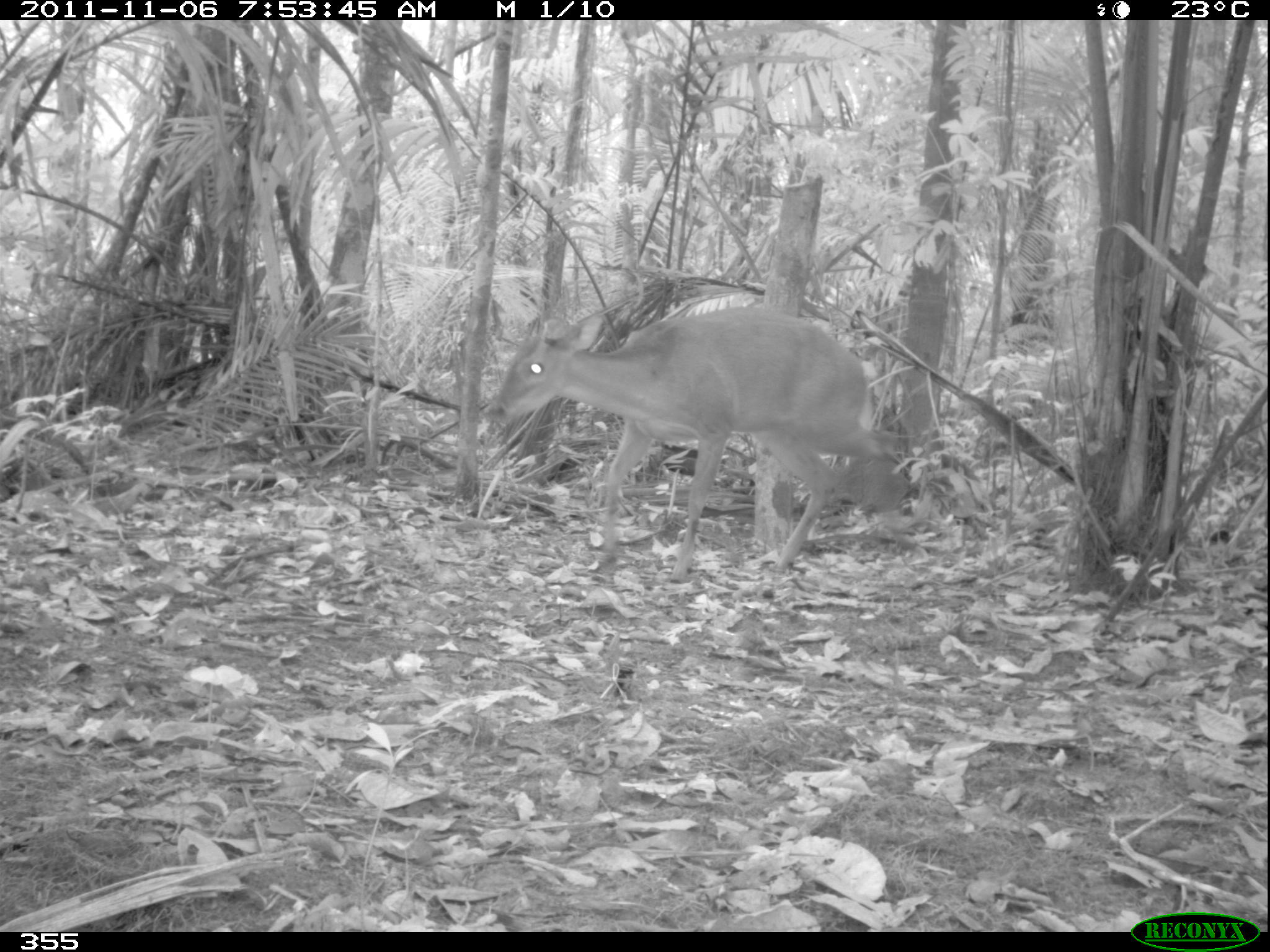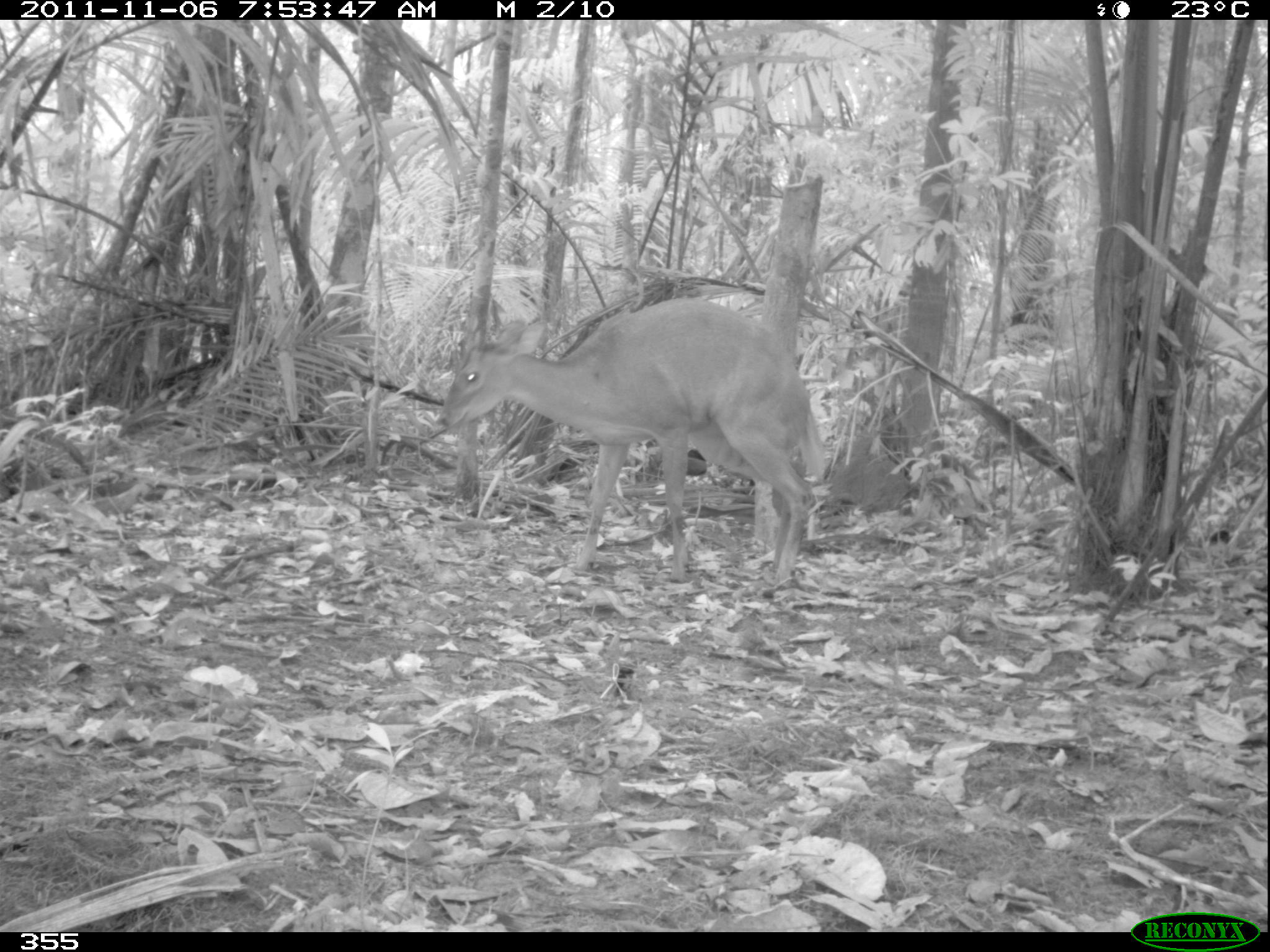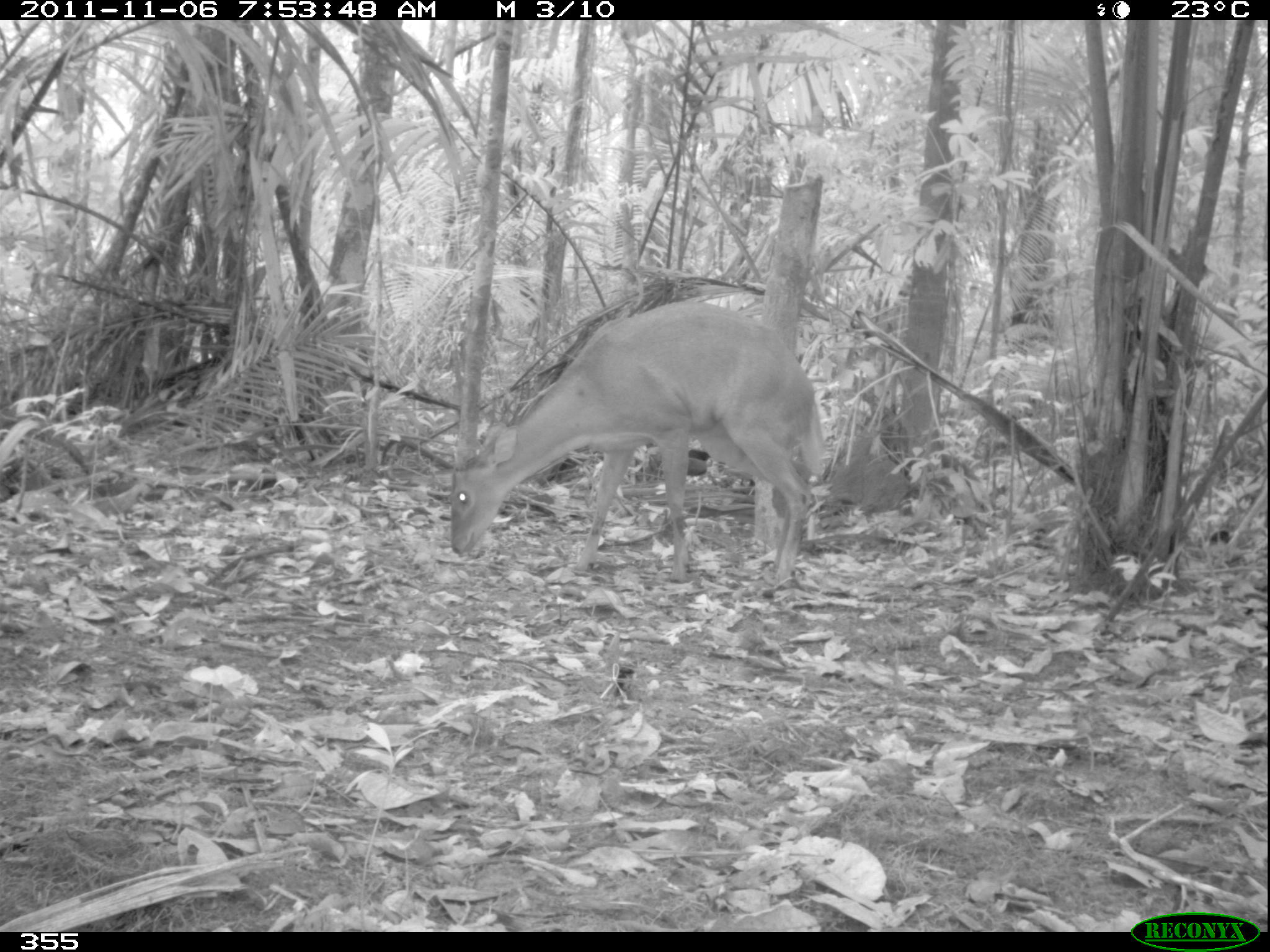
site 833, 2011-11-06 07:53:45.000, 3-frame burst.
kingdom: Animalia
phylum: Chordata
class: Mammalia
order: Artiodactyla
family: Cervidae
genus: Mazama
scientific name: Mazama americana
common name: red brocket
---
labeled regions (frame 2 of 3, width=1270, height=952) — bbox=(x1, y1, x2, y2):
mazama americana: bbox=(430, 290, 836, 593)